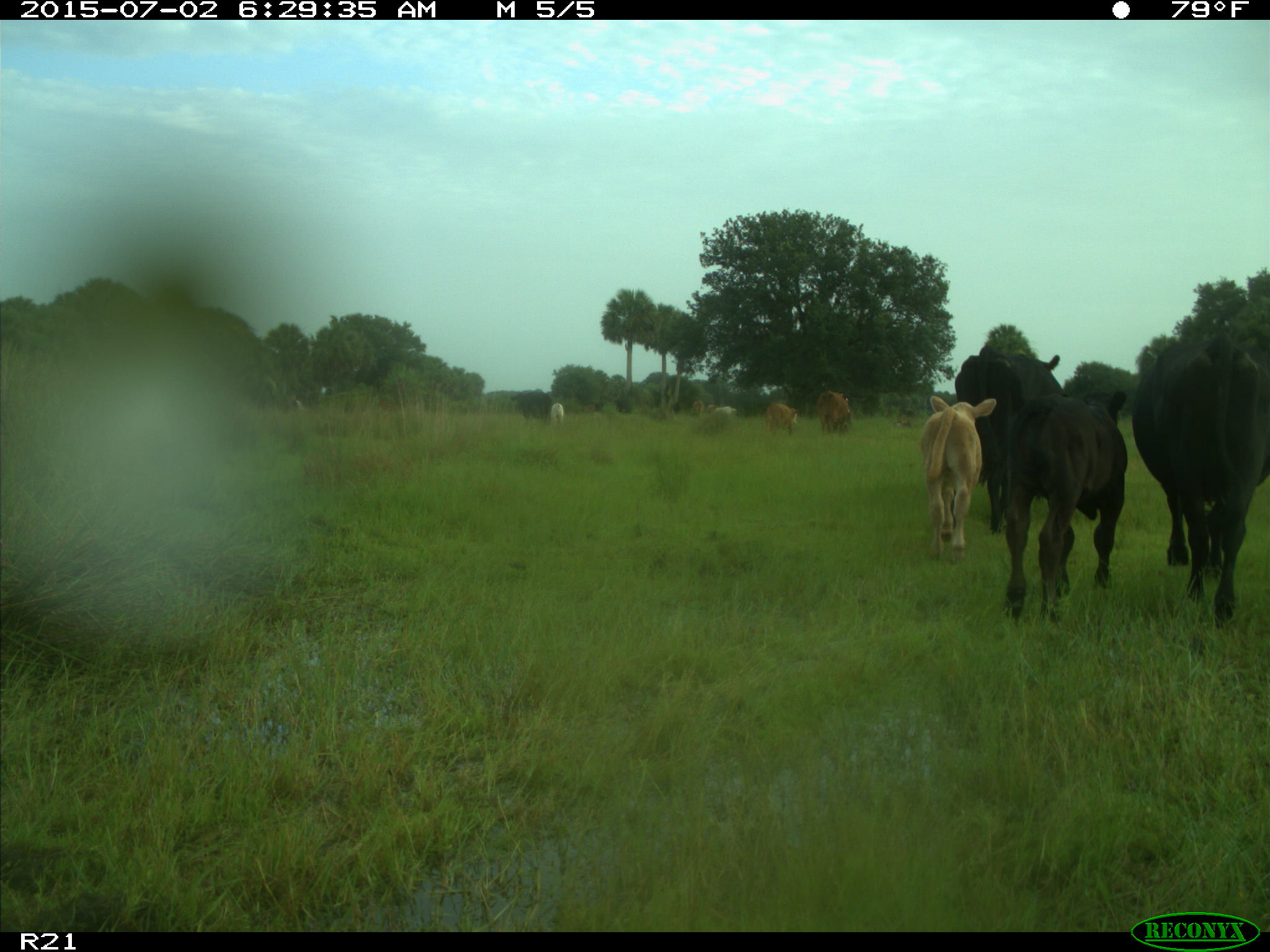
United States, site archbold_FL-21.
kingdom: Animalia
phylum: Chordata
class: Mammalia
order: Artiodactyla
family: Bovidae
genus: Bos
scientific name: Bos taurus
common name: domestic cow